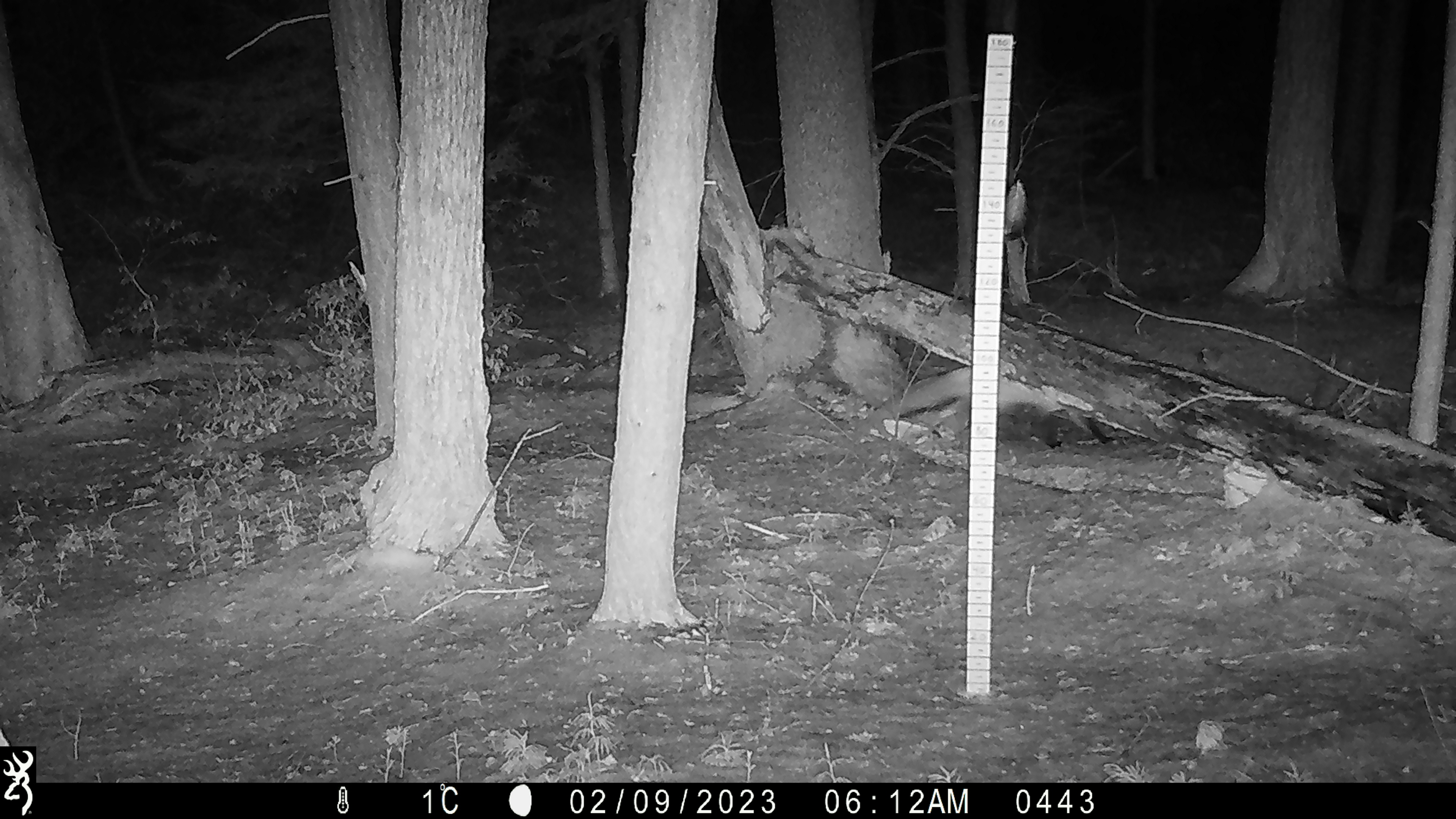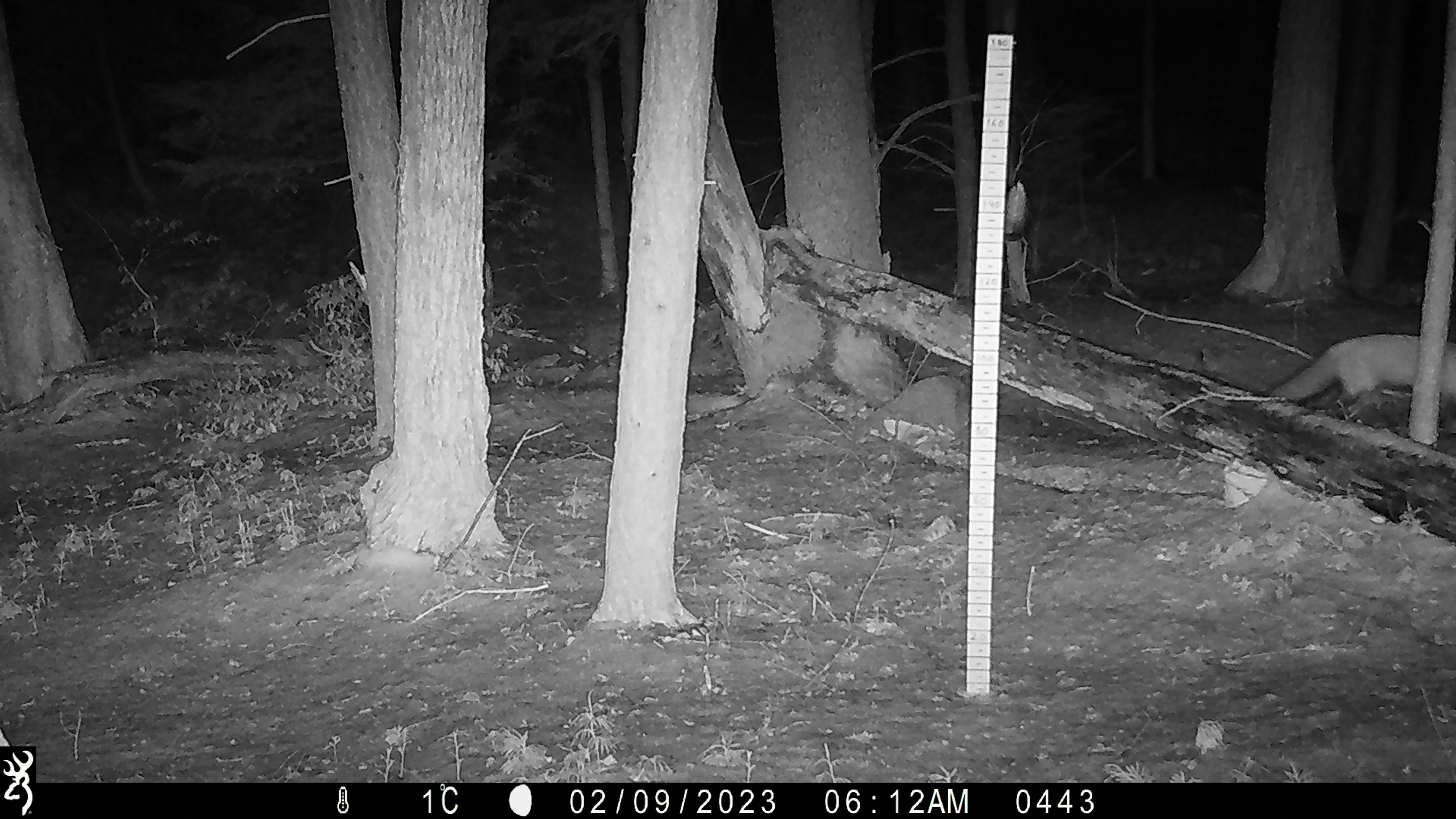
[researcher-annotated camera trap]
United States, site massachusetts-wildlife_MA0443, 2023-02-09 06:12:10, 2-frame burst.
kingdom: Animalia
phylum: Chordata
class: Mammalia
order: Carnivora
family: Canidae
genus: Vulpes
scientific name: Vulpes vulpes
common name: red fox